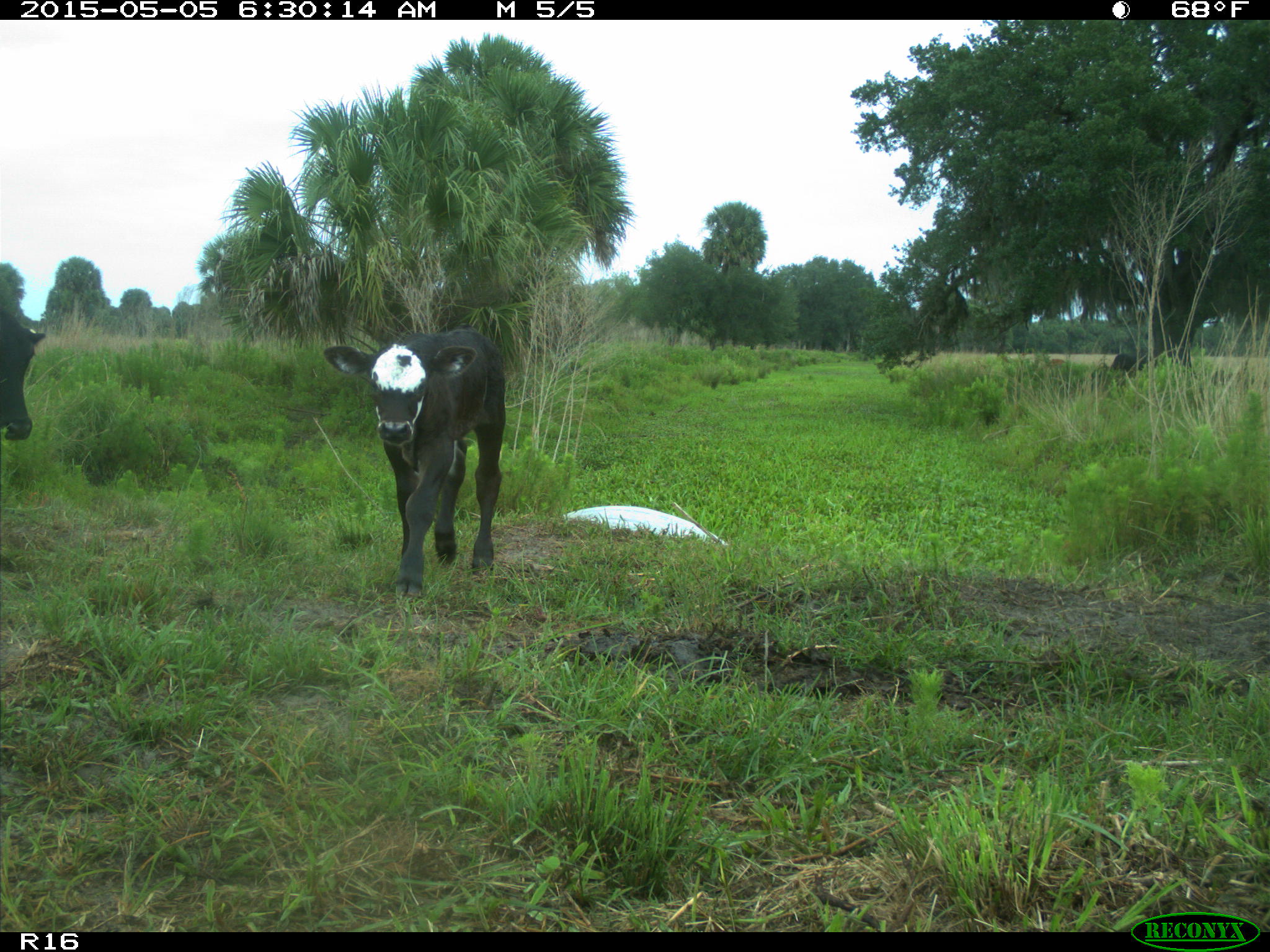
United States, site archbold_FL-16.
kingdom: Animalia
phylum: Chordata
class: Mammalia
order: Artiodactyla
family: Bovidae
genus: Bos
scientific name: Bos taurus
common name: domestic cow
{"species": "Bos taurus (domestic cow)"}